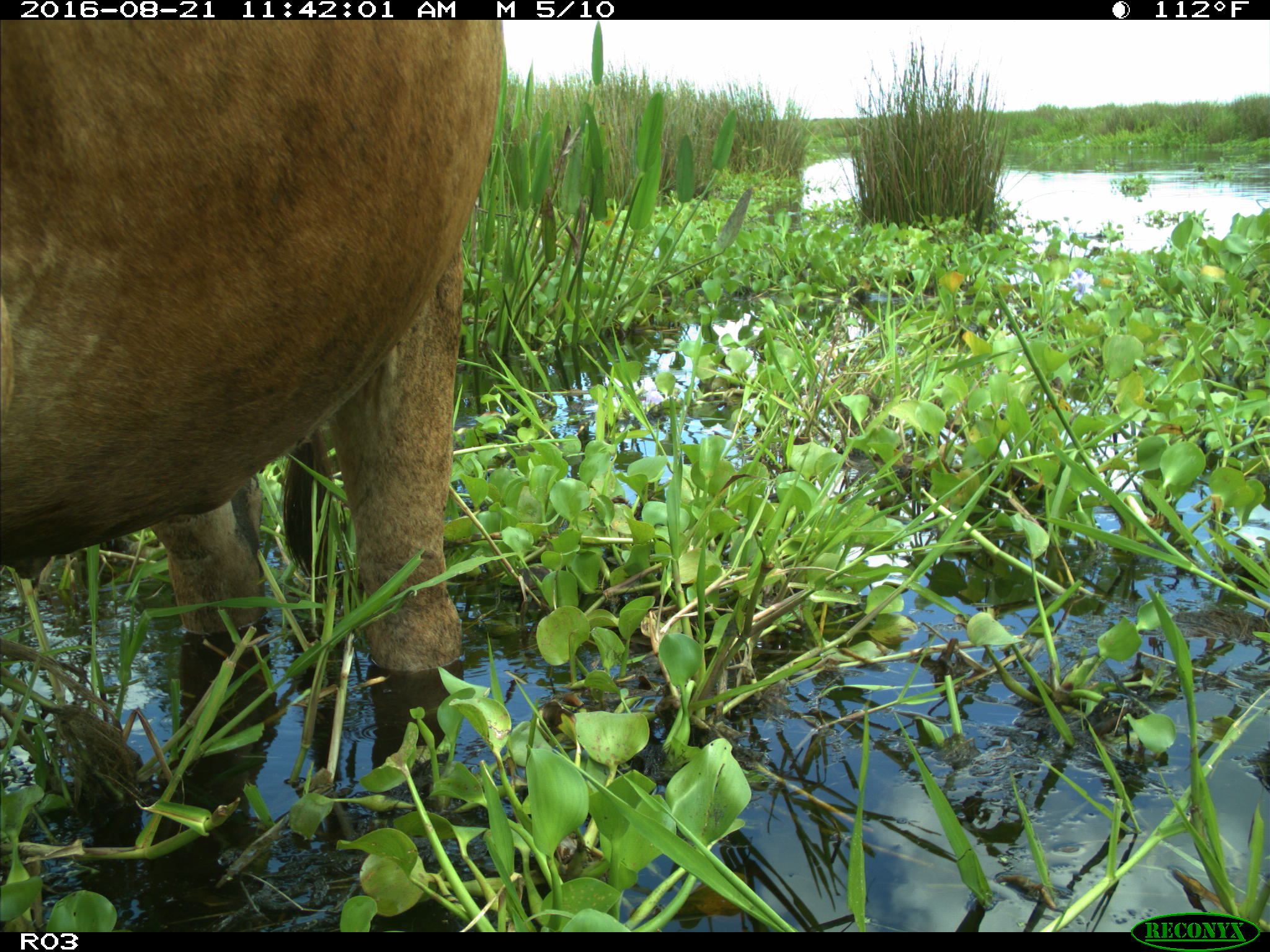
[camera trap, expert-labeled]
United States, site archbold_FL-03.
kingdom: Animalia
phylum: Chordata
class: Mammalia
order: Artiodactyla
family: Bovidae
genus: Bos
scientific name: Bos taurus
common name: domestic cow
Bos taurus (domestic cow).